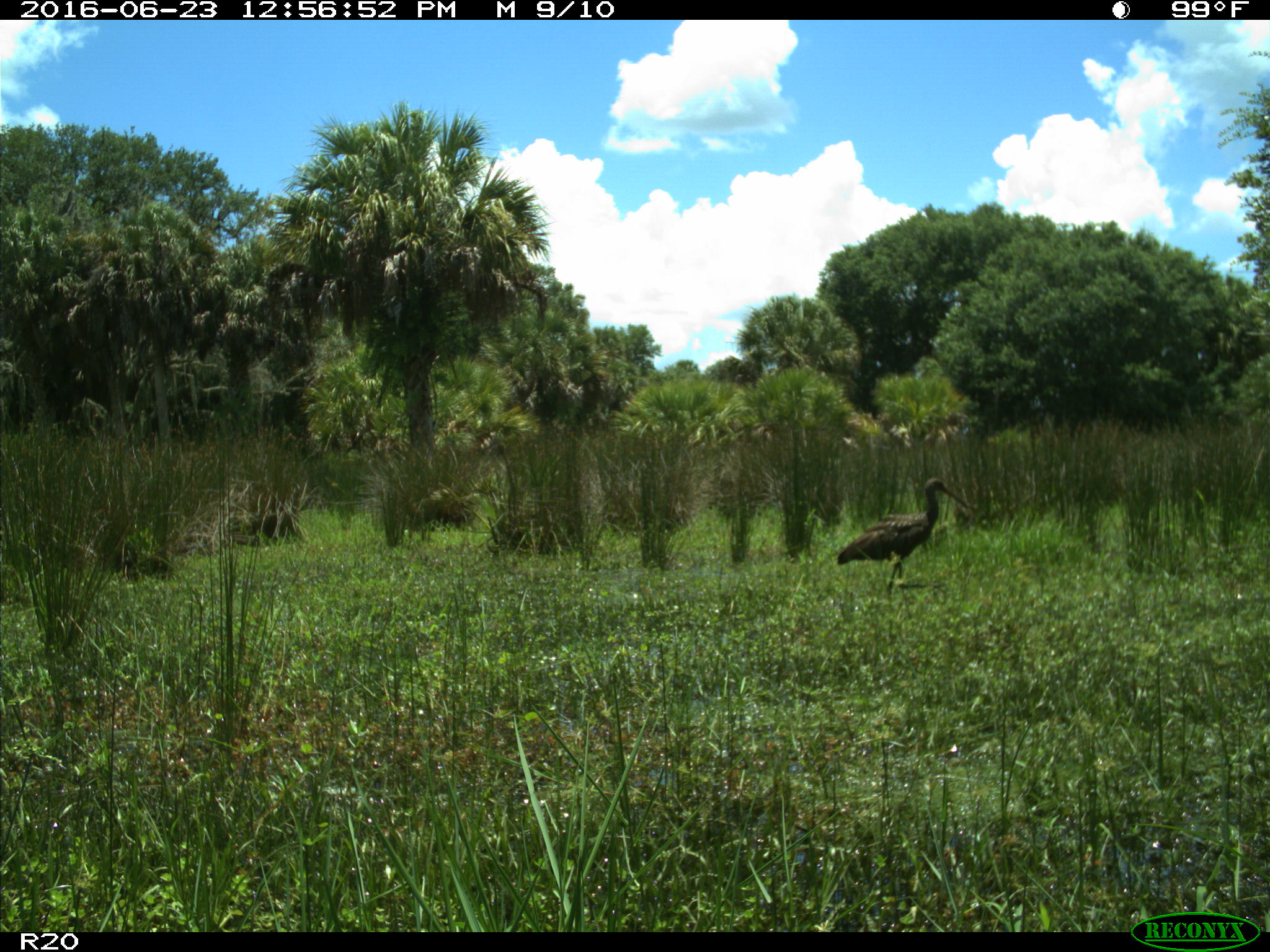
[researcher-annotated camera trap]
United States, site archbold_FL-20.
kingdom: Animalia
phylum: Chordata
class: Aves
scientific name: Aves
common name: birds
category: unidentified bird